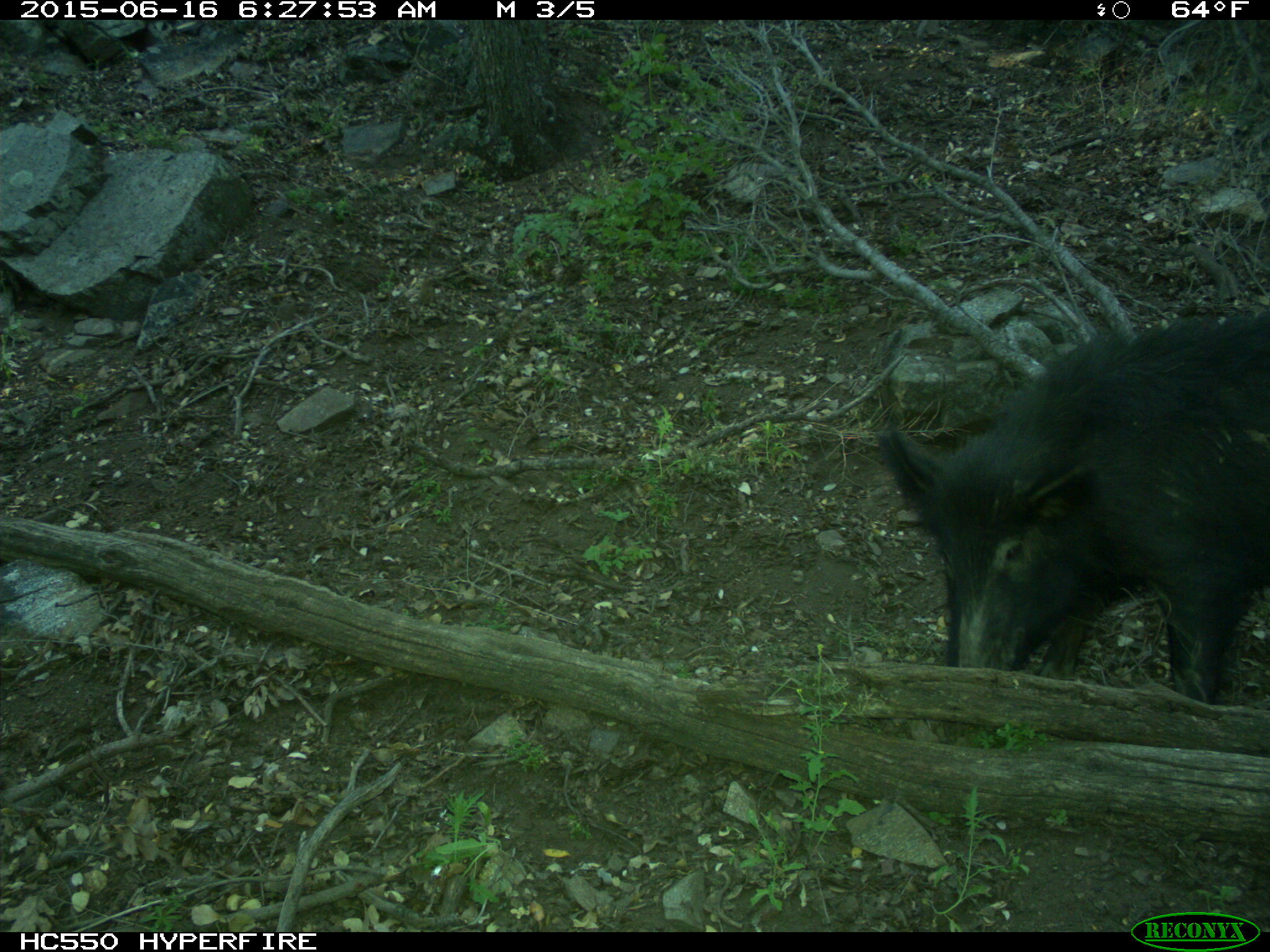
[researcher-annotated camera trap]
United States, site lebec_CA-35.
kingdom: Animalia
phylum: Chordata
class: Mammalia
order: Artiodactyla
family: Suidae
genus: Sus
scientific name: Sus scrofa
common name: wild boar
Sus scrofa (wild boar).